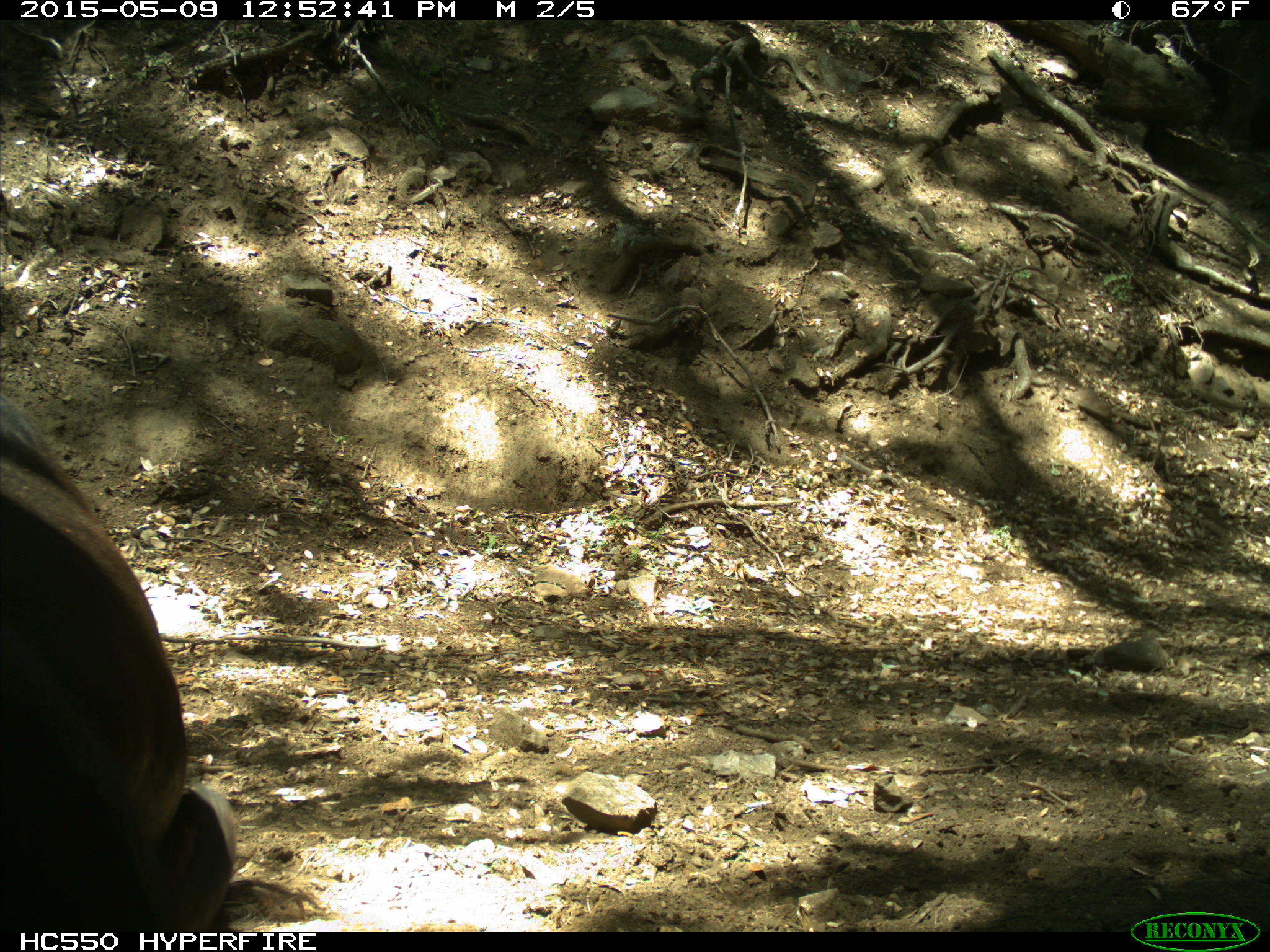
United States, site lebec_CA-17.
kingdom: Animalia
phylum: Chordata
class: Mammalia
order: Artiodactyla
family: Bovidae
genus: Bos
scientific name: Bos taurus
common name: domestic cow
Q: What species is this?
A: Bos taurus (domestic cow).